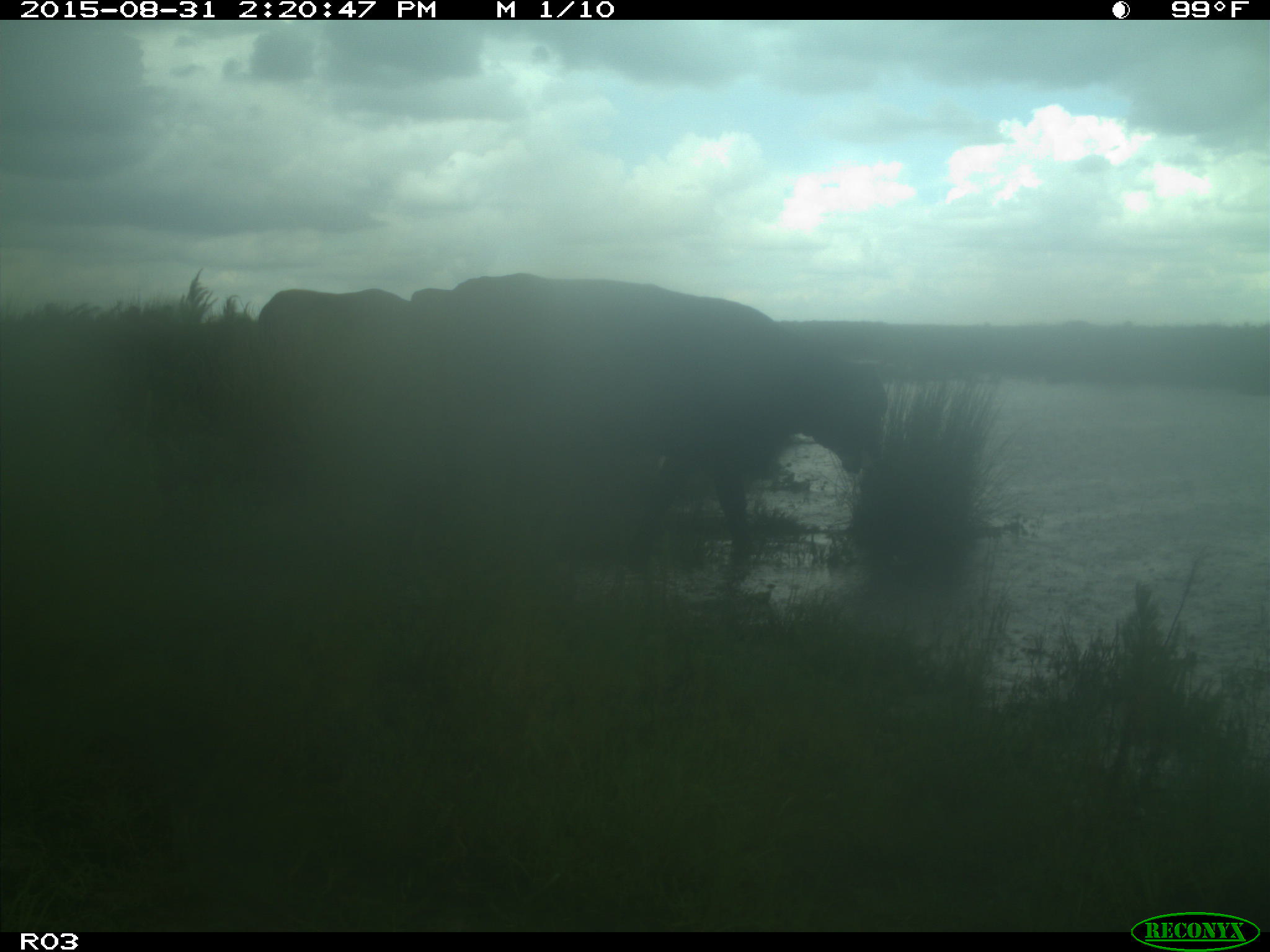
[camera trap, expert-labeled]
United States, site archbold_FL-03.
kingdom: Animalia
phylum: Chordata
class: Mammalia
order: Artiodactyla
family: Bovidae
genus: Bos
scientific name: Bos taurus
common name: domestic cow